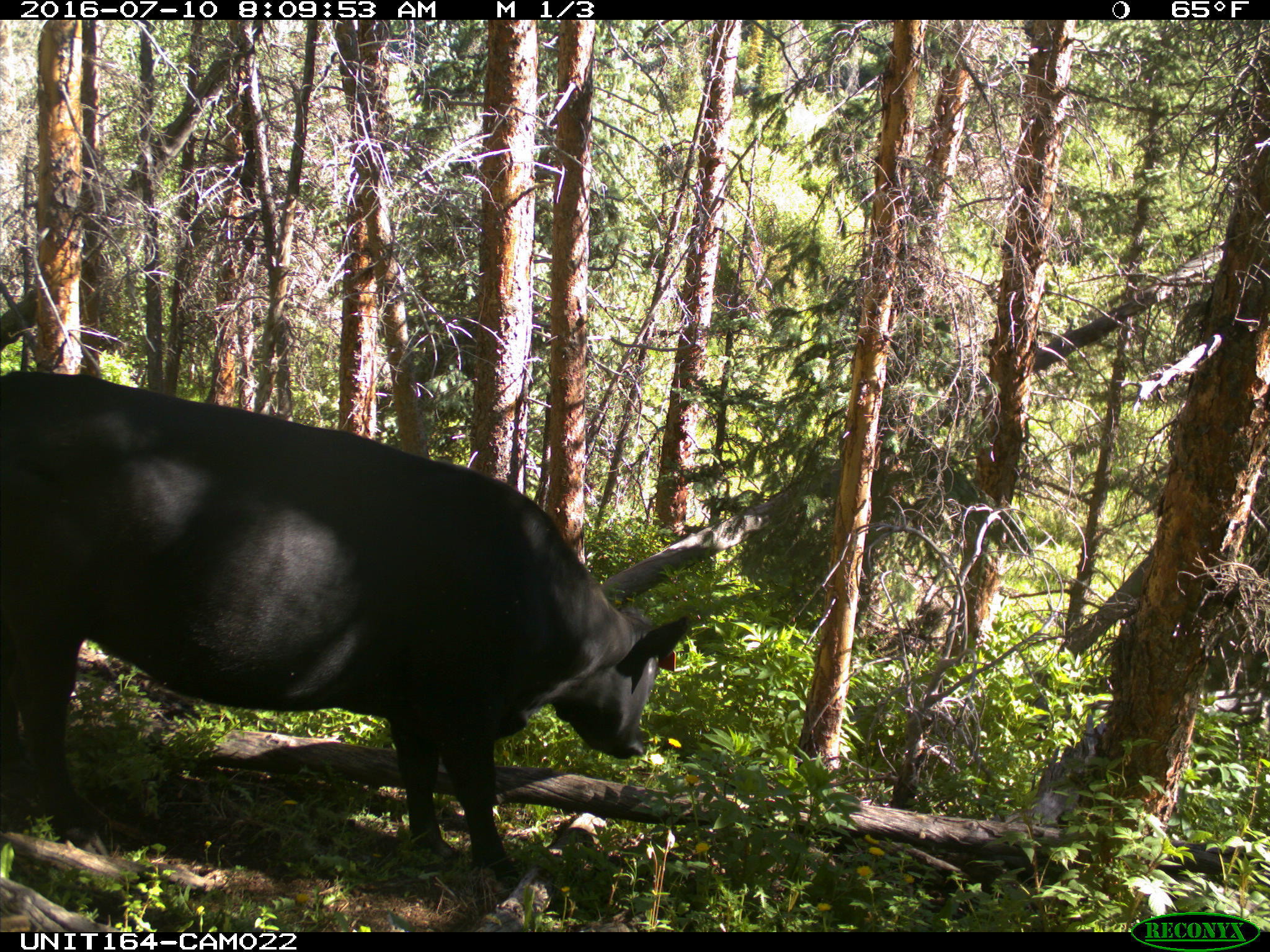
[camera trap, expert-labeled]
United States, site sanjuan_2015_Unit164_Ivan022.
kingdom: Animalia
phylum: Chordata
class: Mammalia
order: Artiodactyla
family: Bovidae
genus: Bos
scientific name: Bos taurus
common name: domestic cow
Bos taurus (domestic cow).